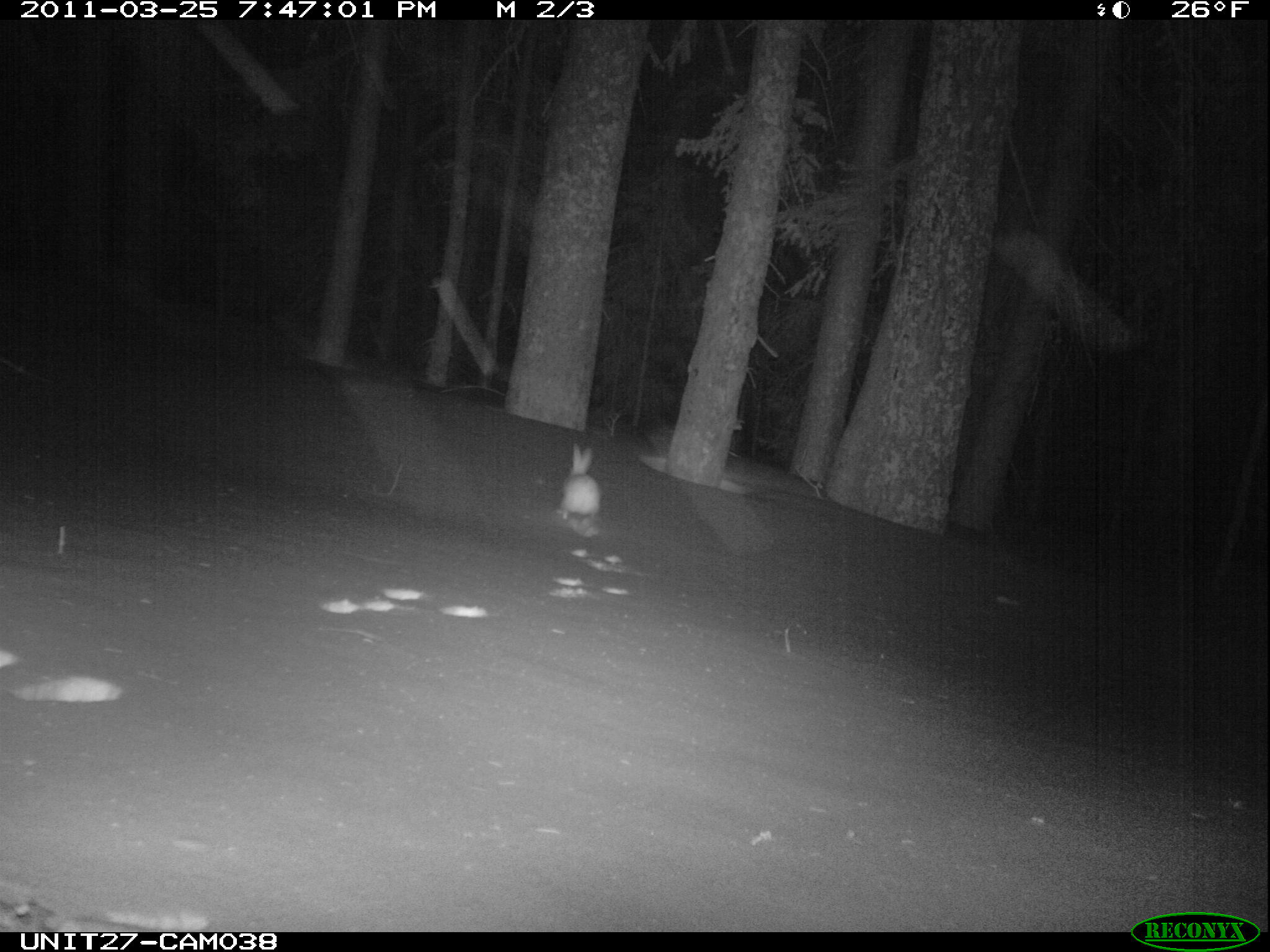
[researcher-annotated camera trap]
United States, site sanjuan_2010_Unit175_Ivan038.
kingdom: Animalia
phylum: Chordata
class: Mammalia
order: Lagomorpha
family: Leporidae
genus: Lepus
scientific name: Lepus americanus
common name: snowshoe hare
Lepus americanus (snowshoe hare).